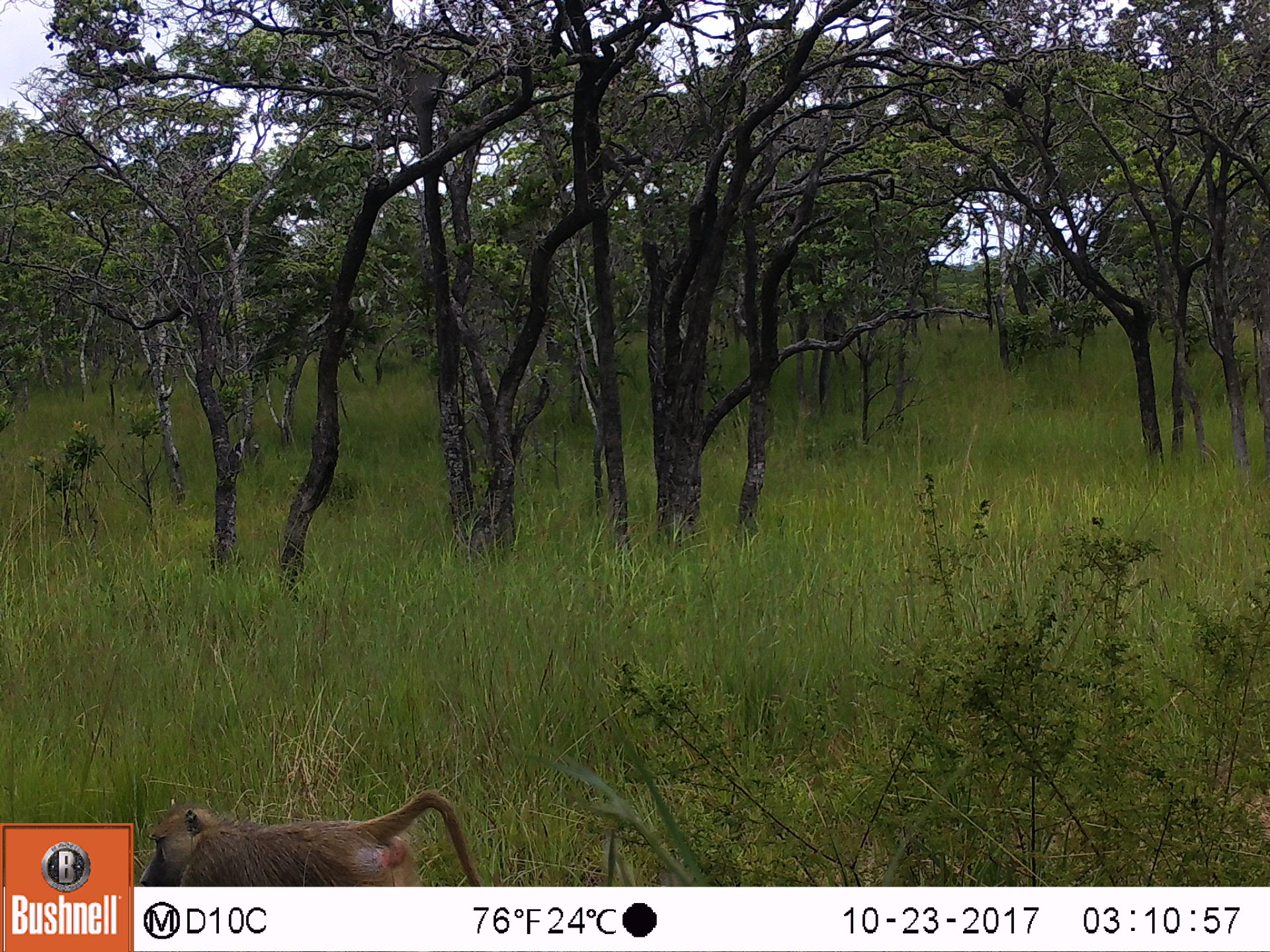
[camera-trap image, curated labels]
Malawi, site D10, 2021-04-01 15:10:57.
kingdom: Animalia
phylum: Chordata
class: Mammalia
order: Primates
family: Cercopithecidae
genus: Papio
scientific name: Papio cynocephalus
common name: yellow baboon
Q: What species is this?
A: Yellow baboon (Papio cynocephalus).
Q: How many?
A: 1.